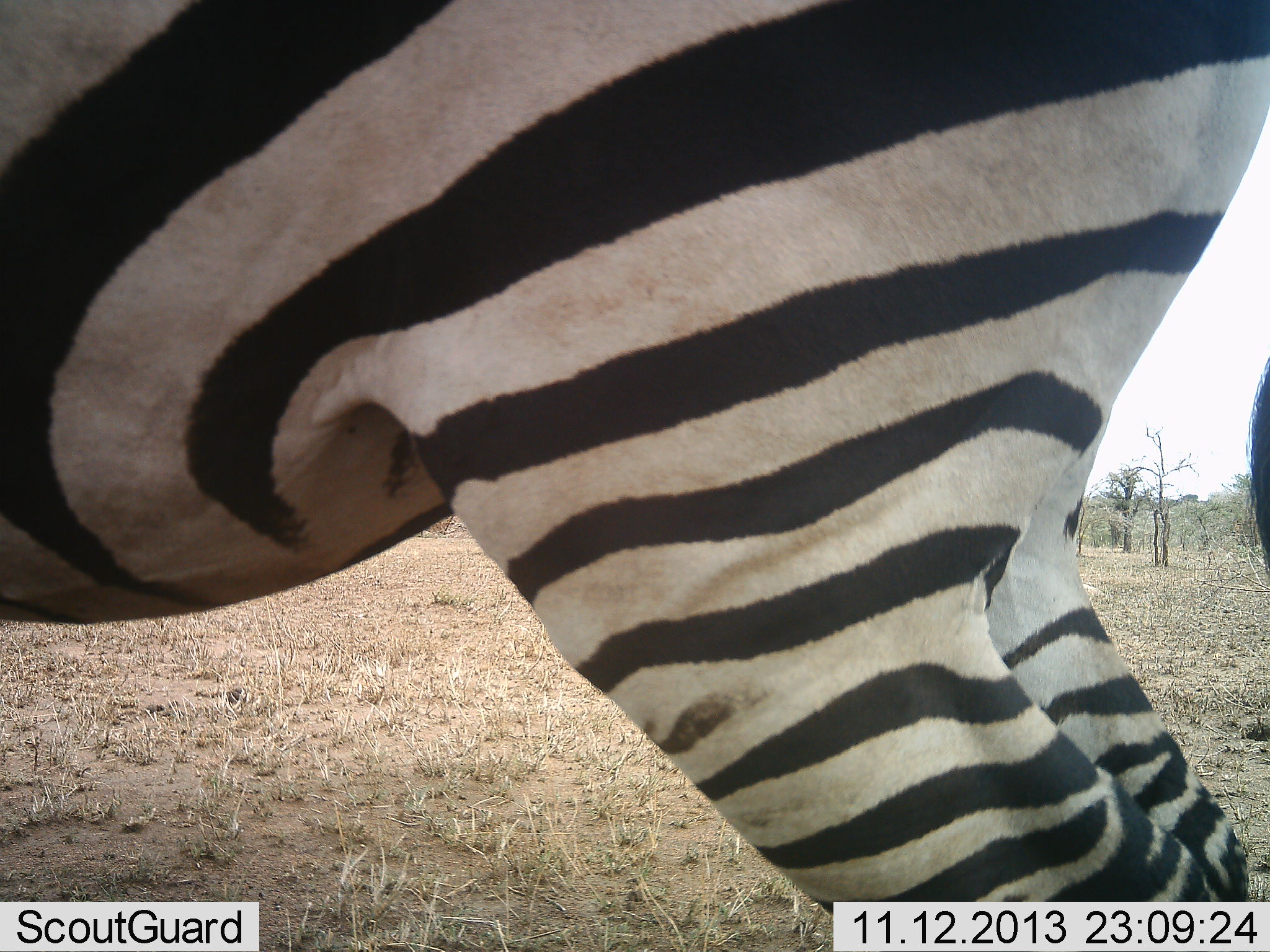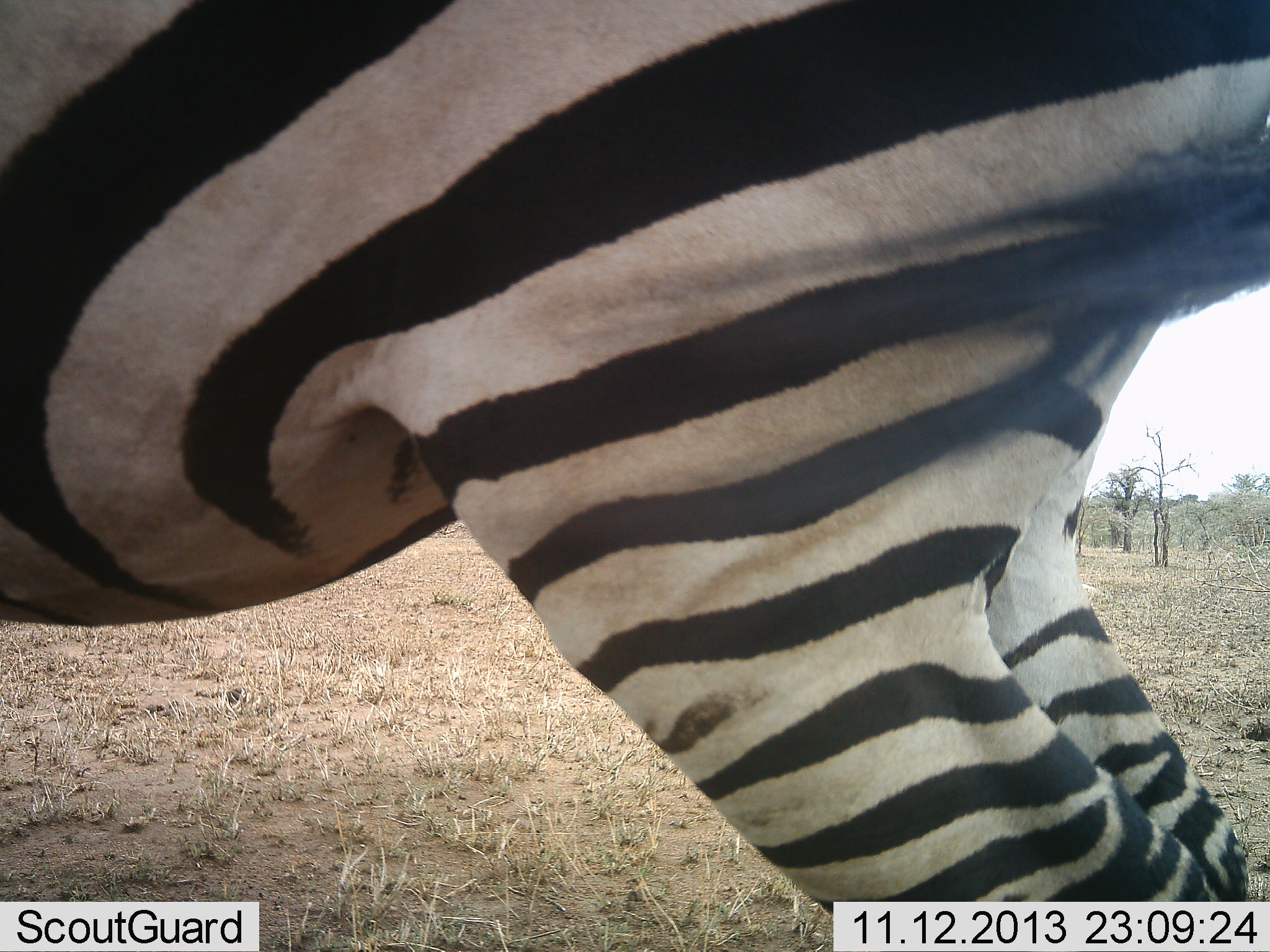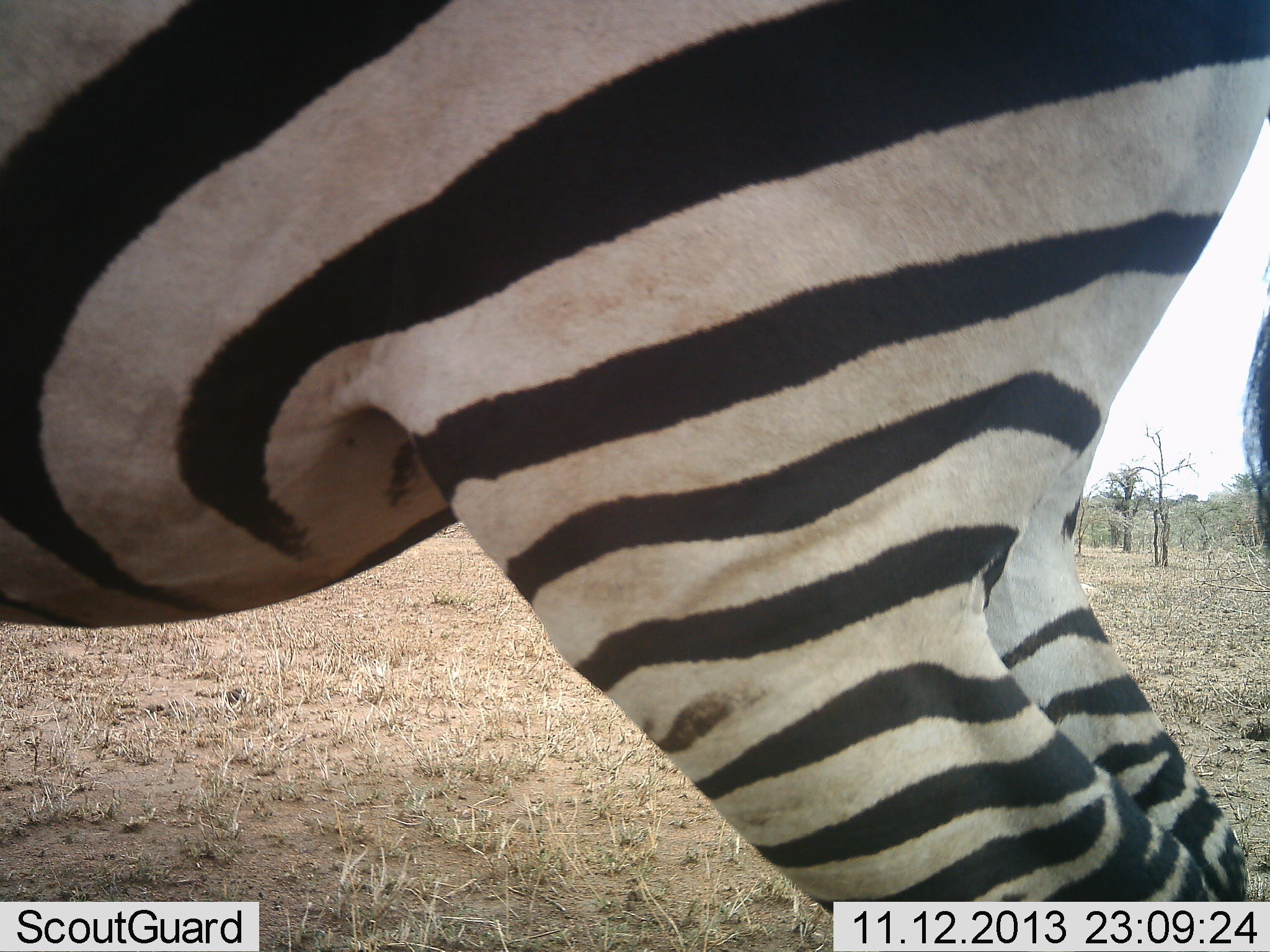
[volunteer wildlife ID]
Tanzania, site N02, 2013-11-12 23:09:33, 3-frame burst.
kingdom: Animalia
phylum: Chordata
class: Mammalia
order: Perissodactyla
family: Equidae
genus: Equus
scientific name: Equus quagga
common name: plains zebra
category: zebra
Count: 1.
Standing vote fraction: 90%.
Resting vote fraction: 0%.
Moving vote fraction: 10%.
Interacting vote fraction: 0%.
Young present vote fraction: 0%.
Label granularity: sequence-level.